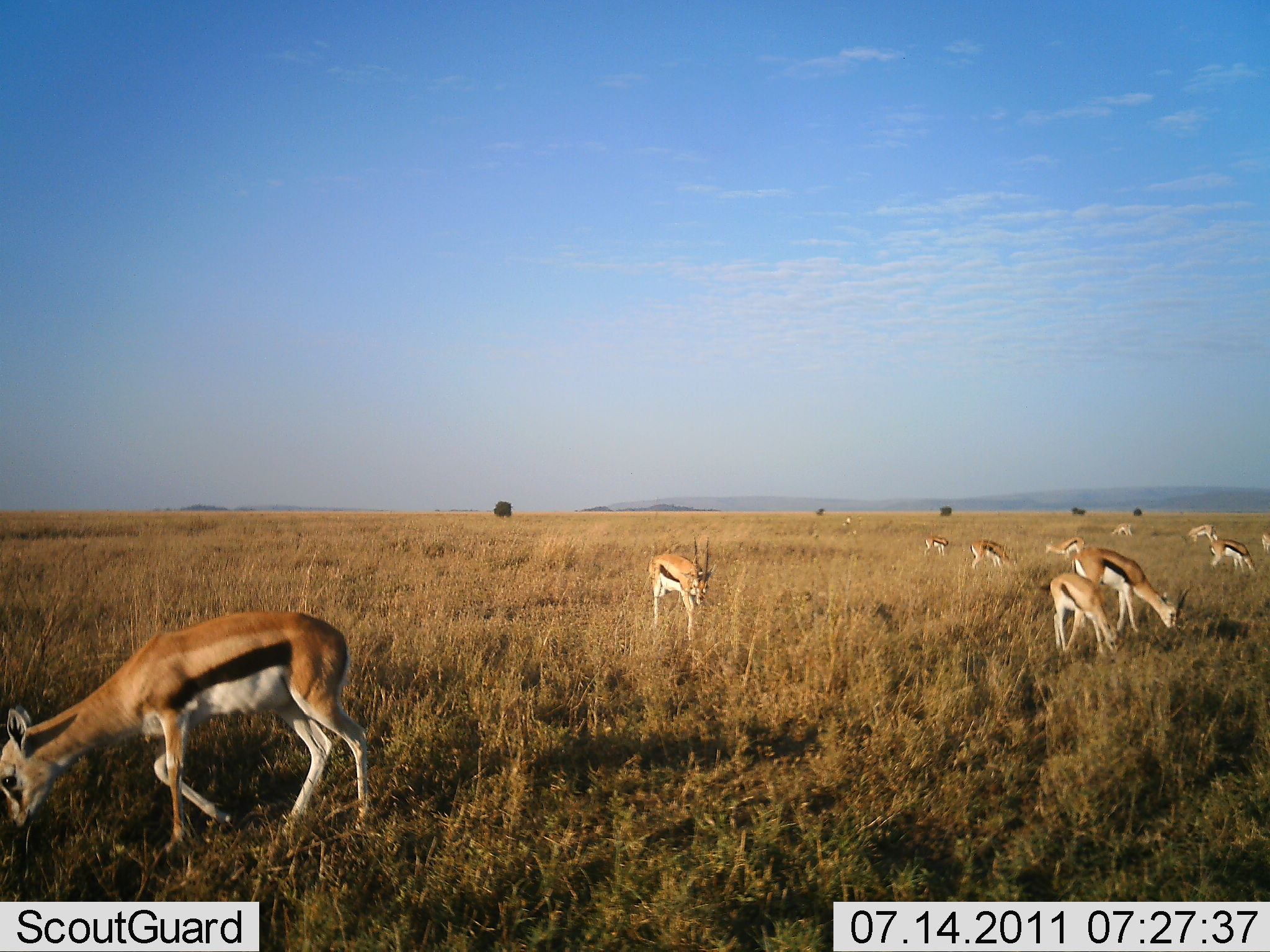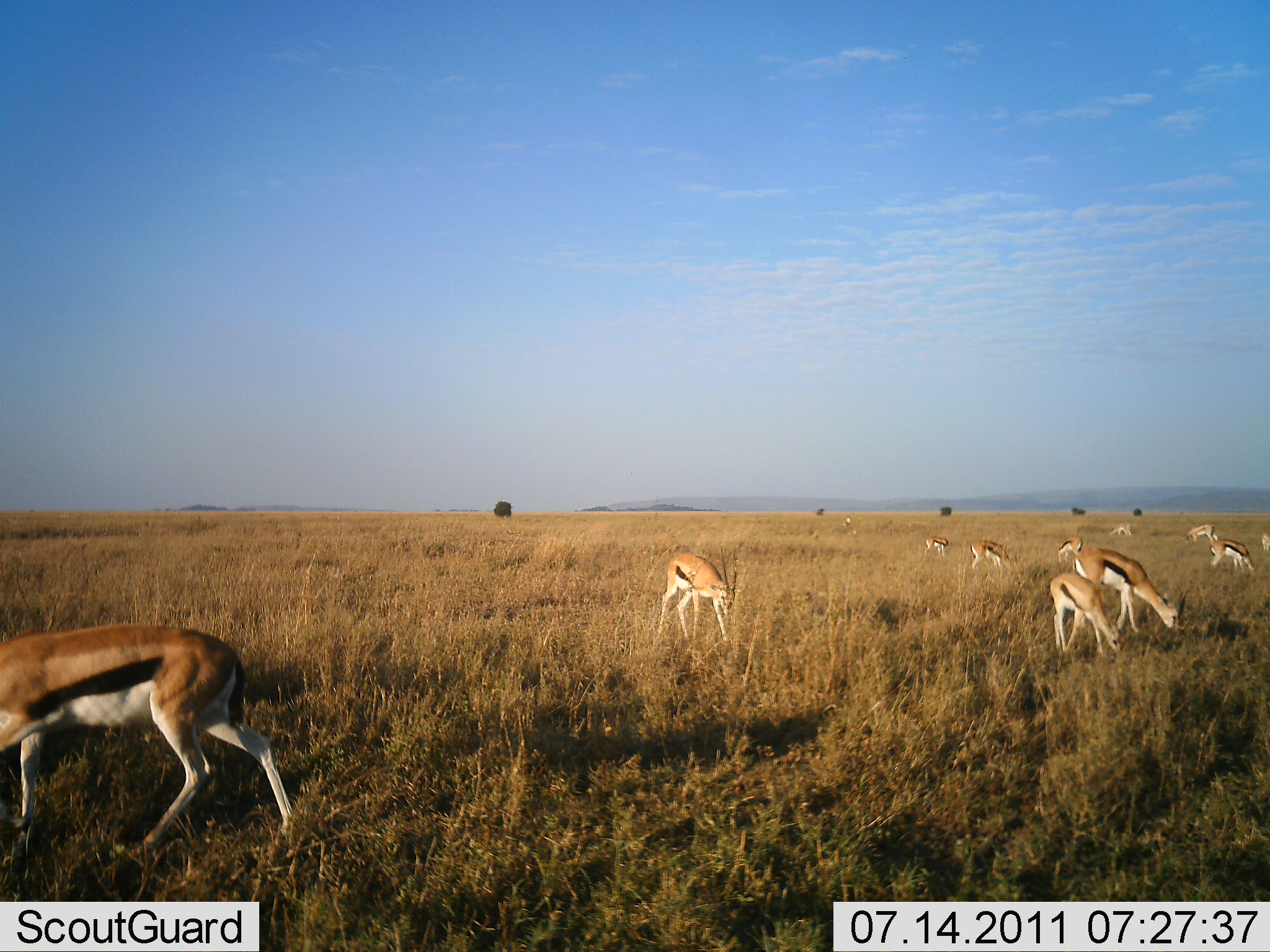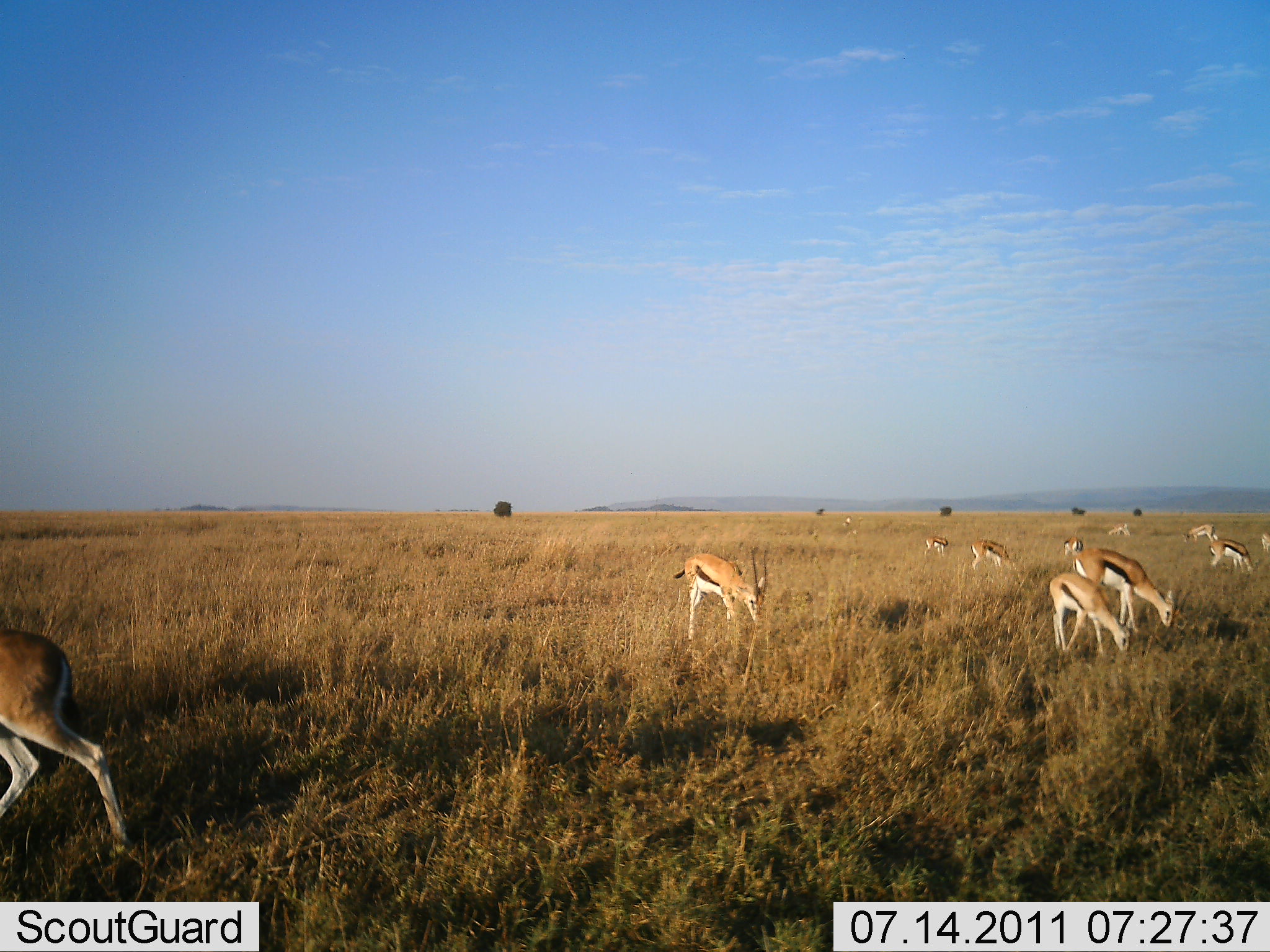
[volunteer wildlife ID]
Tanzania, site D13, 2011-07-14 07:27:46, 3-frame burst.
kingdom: Animalia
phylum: Chordata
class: Mammalia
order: Artiodactyla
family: Bovidae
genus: Eudorcas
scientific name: Eudorcas thomsonii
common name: thomson's gazelle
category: gazellethomsons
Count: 11-50.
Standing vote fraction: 38%.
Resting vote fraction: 0%.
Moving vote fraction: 23%.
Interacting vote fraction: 0%.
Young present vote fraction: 15%.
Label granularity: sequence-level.